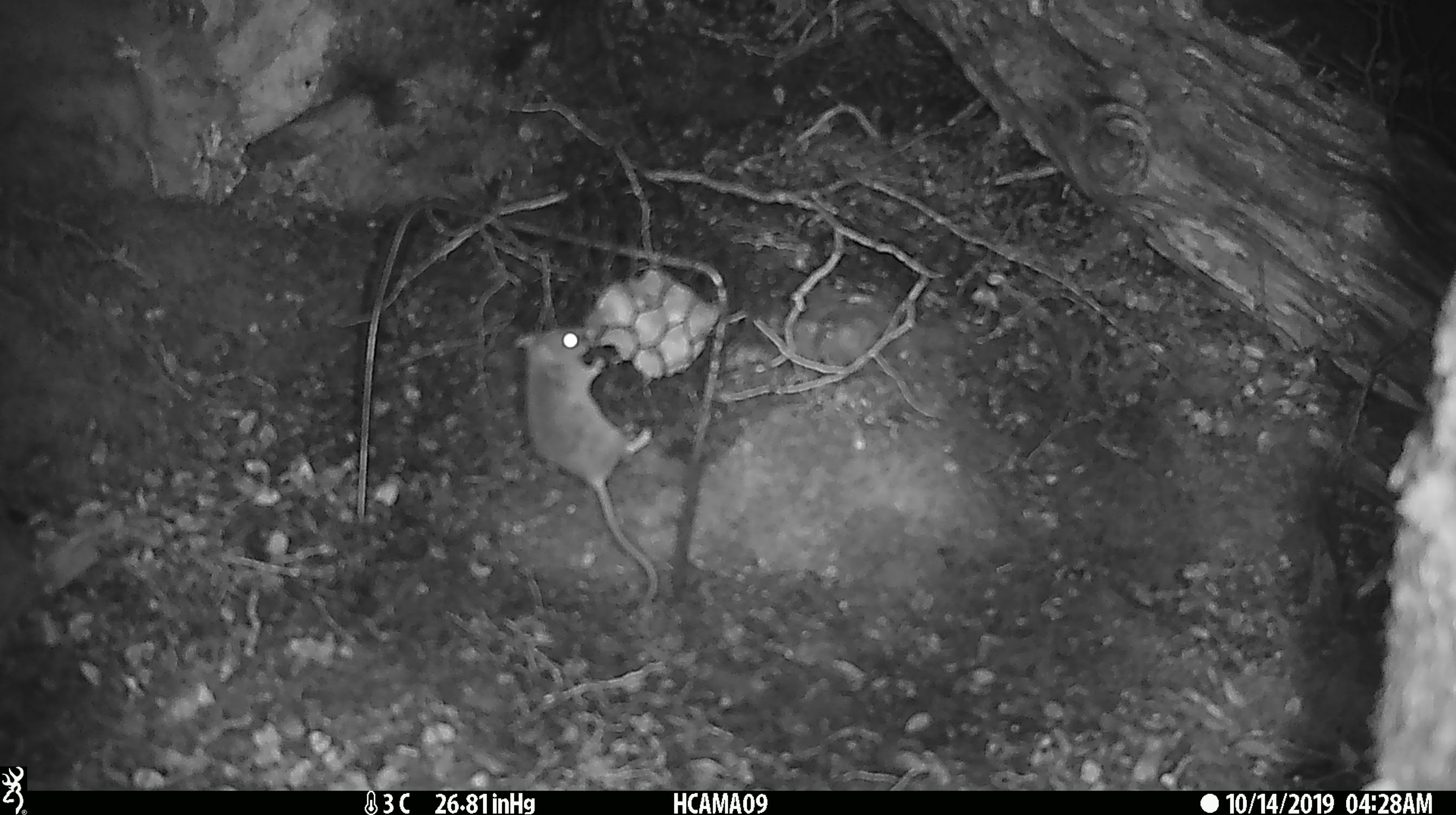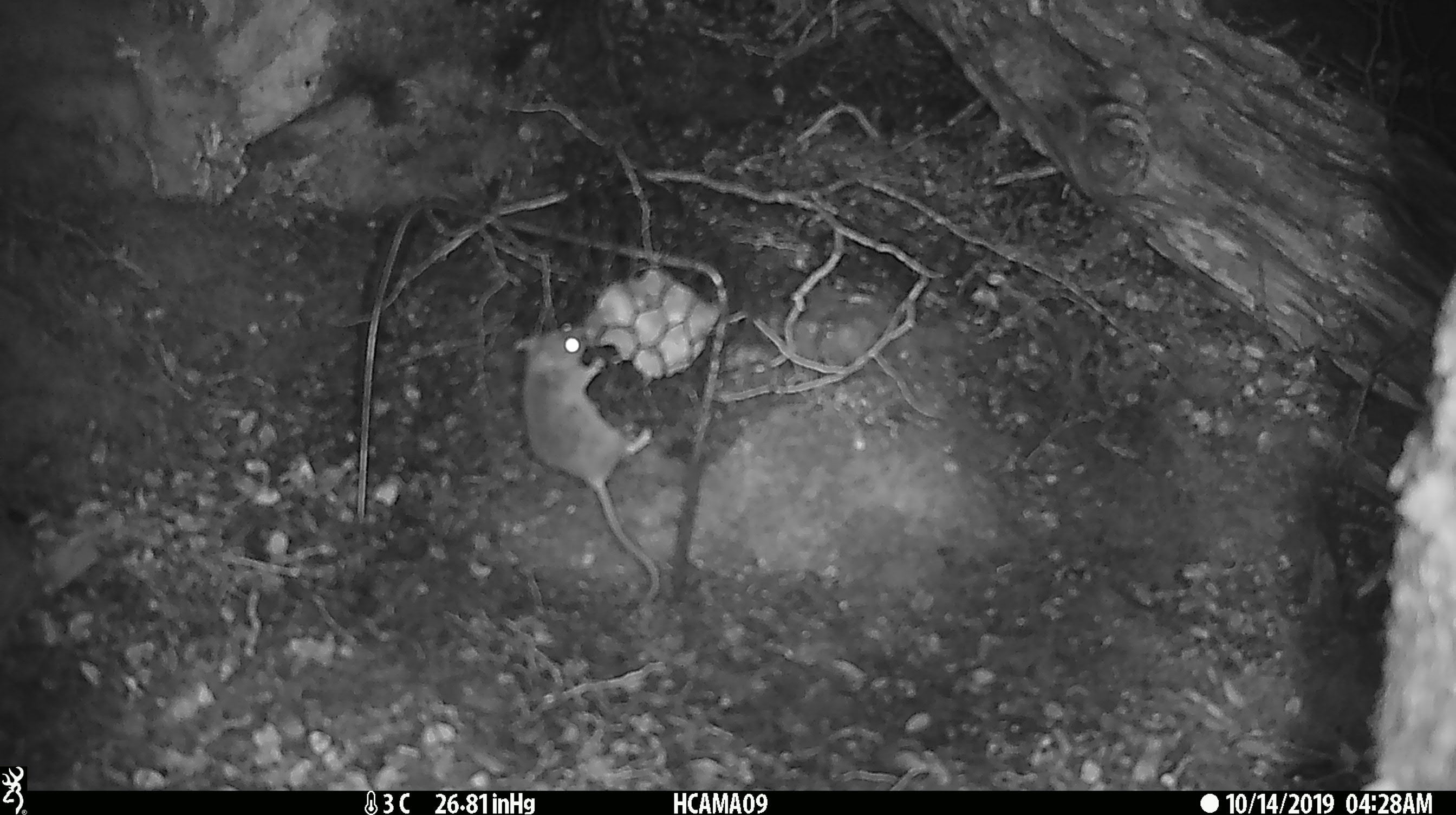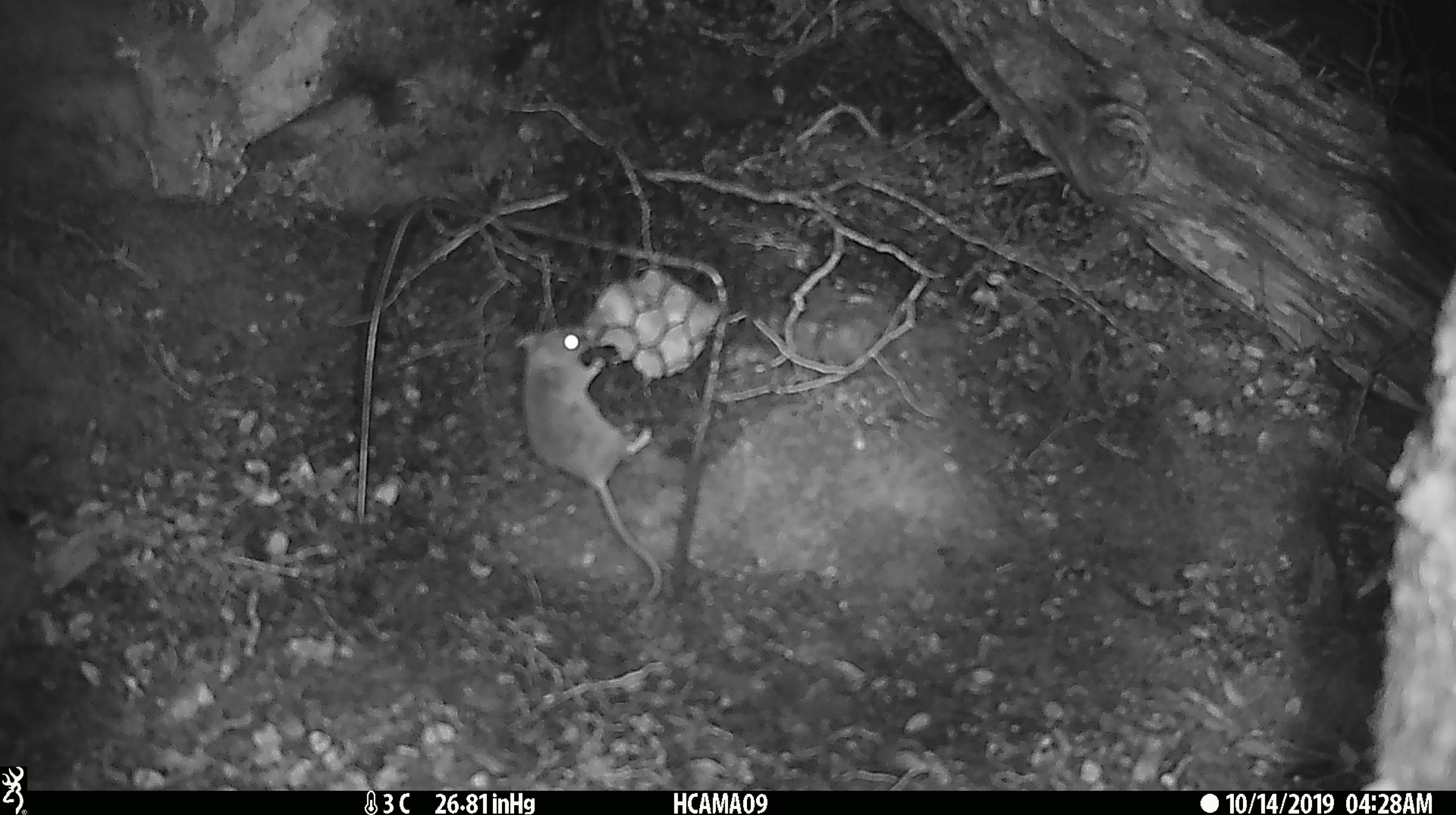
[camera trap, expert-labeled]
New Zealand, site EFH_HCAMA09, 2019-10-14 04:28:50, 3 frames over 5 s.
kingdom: Animalia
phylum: Chordata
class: Mammalia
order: Rodentia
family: Muridae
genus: Mus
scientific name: Mus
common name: mouse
Mouse (Mus).